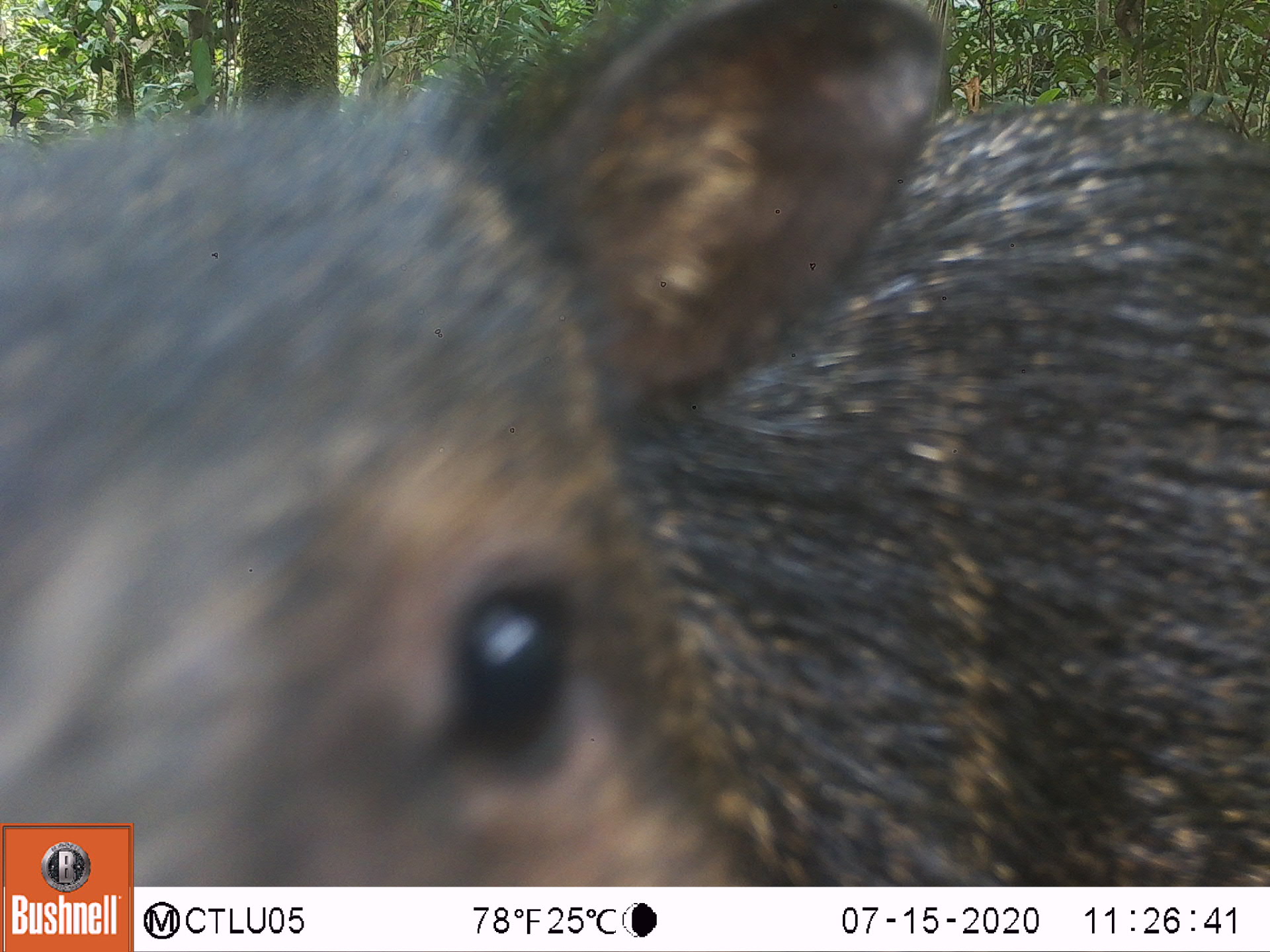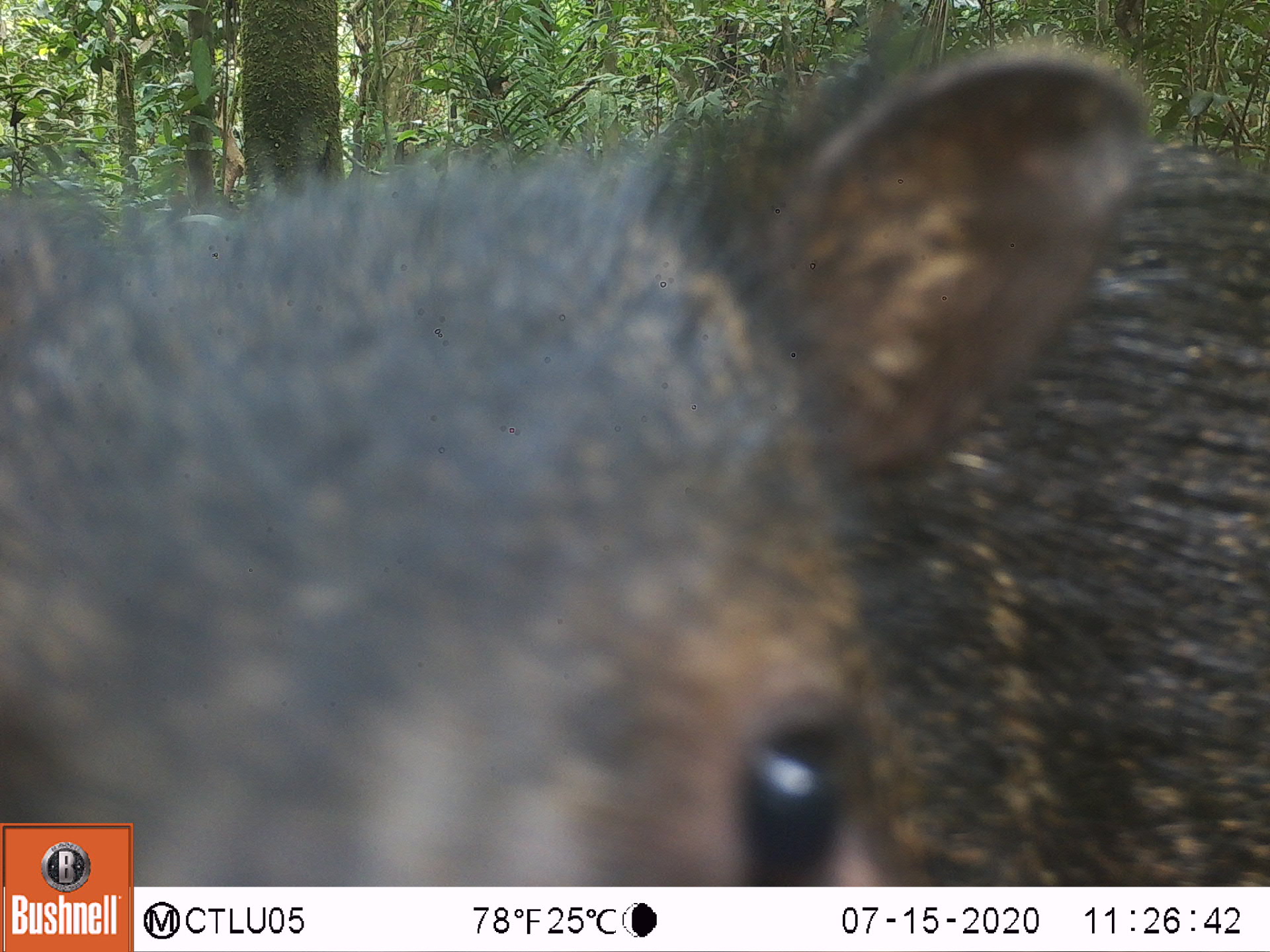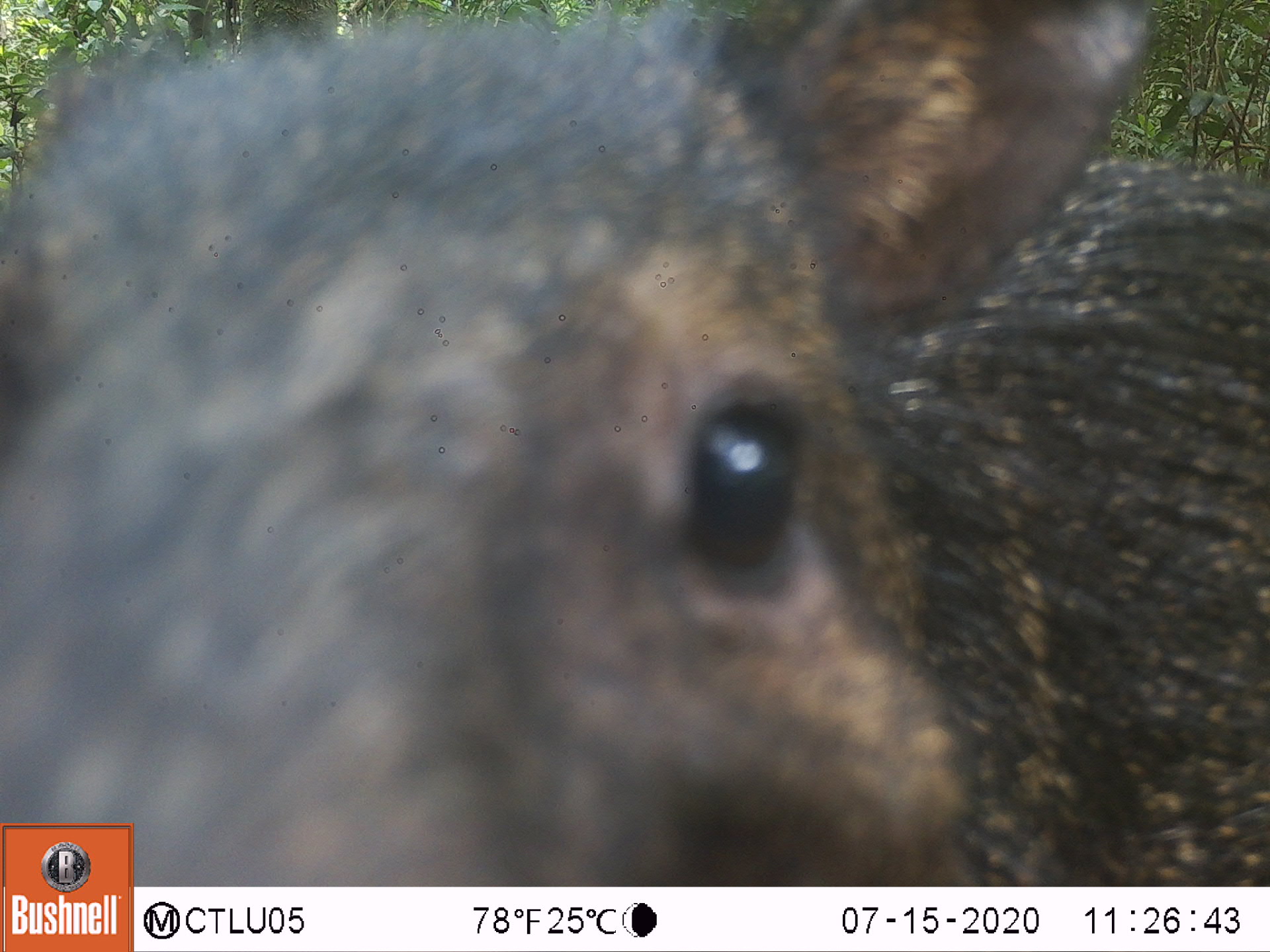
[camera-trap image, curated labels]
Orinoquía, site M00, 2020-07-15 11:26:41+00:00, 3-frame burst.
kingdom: Animalia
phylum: Chordata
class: Mammalia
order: Artiodactyla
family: Tayassuidae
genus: Pecari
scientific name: Pecari tajacu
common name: collared peccary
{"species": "collared peccary (Pecari tajacu)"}